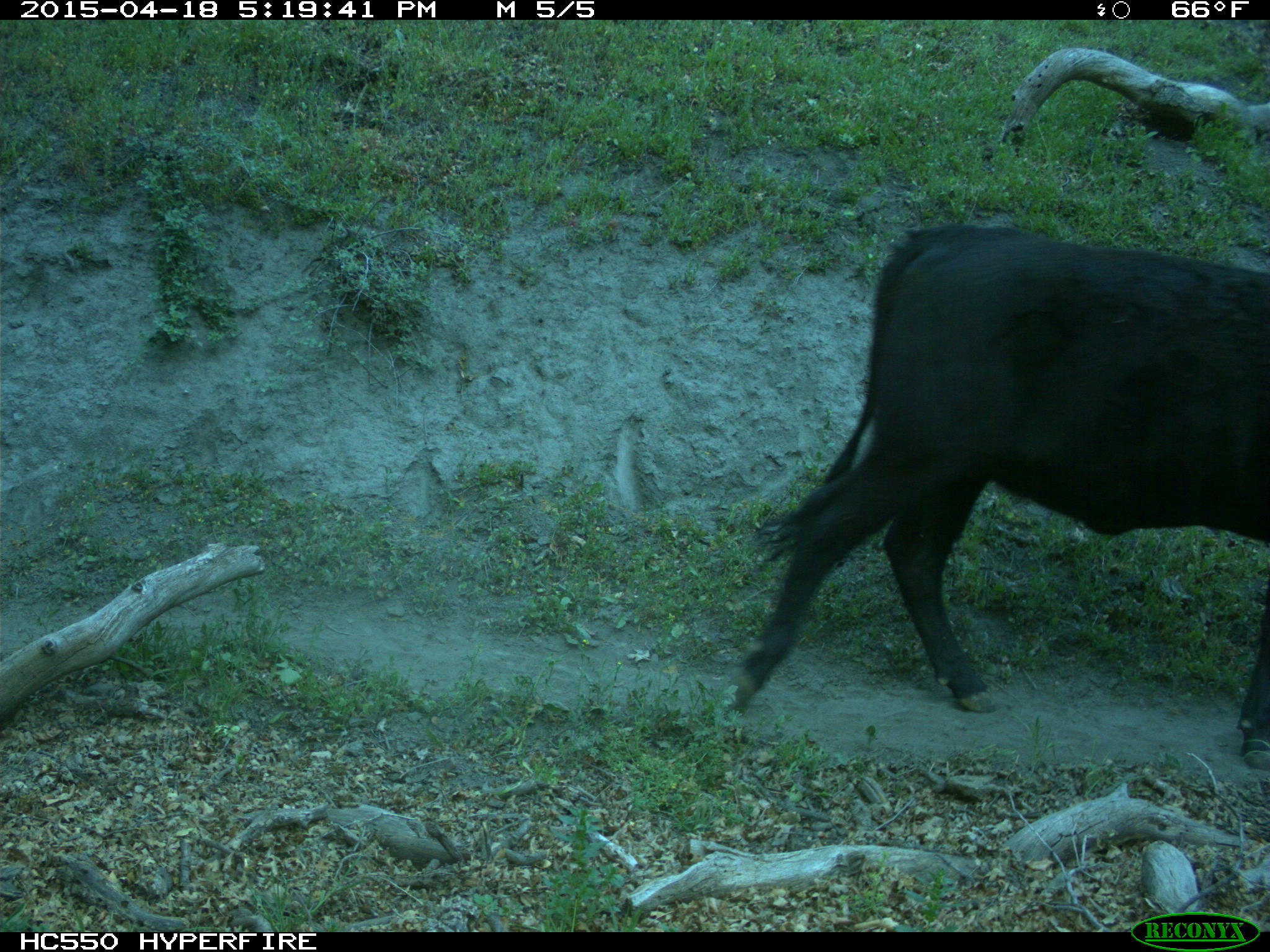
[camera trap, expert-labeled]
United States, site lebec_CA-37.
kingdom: Animalia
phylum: Chordata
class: Mammalia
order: Artiodactyla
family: Bovidae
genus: Bos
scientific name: Bos taurus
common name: domestic cow